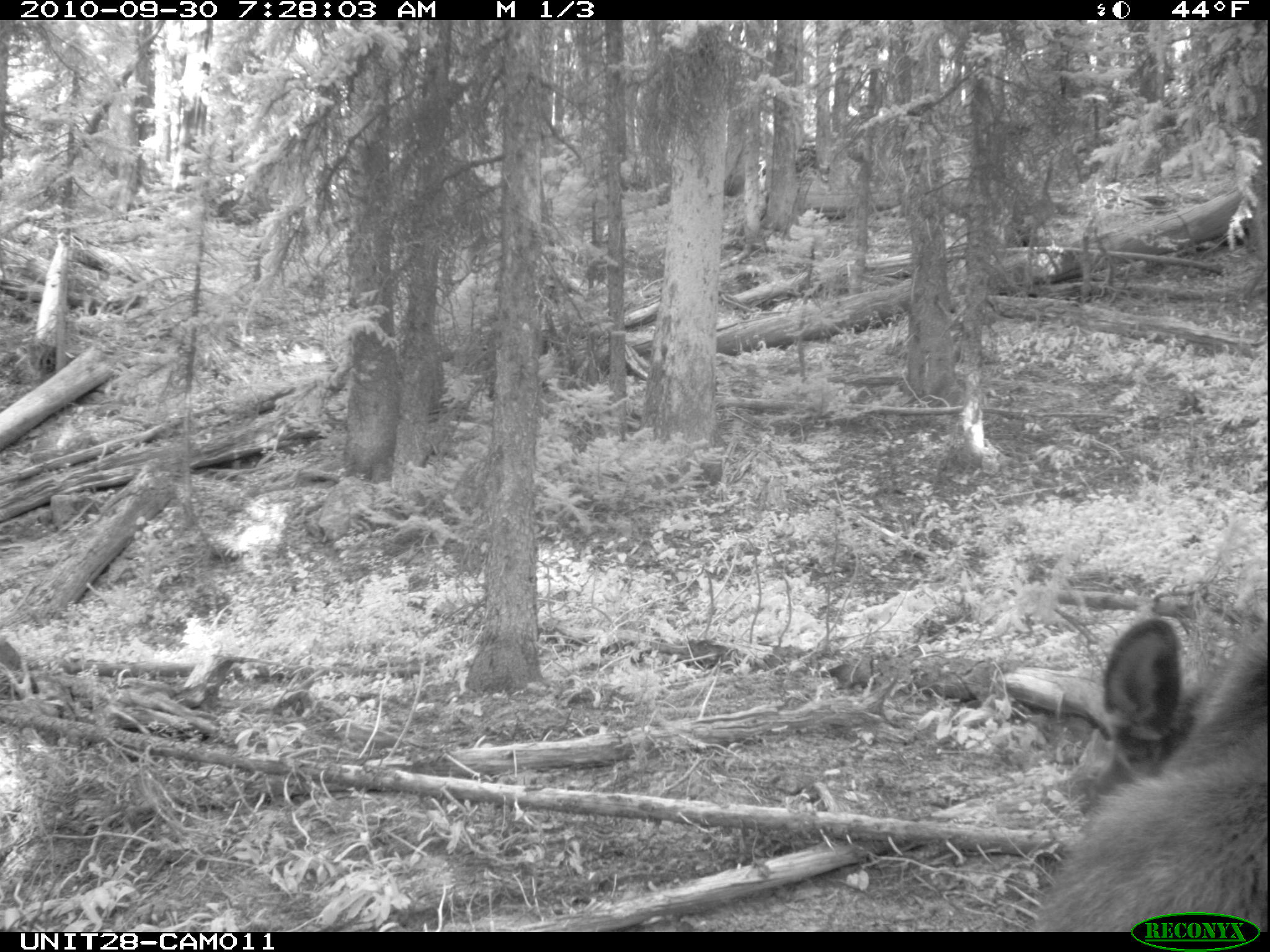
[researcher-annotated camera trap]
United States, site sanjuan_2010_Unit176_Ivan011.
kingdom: Animalia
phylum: Chordata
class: Mammalia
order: Artiodactyla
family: Cervidae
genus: Alces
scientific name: Alces alces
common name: moose